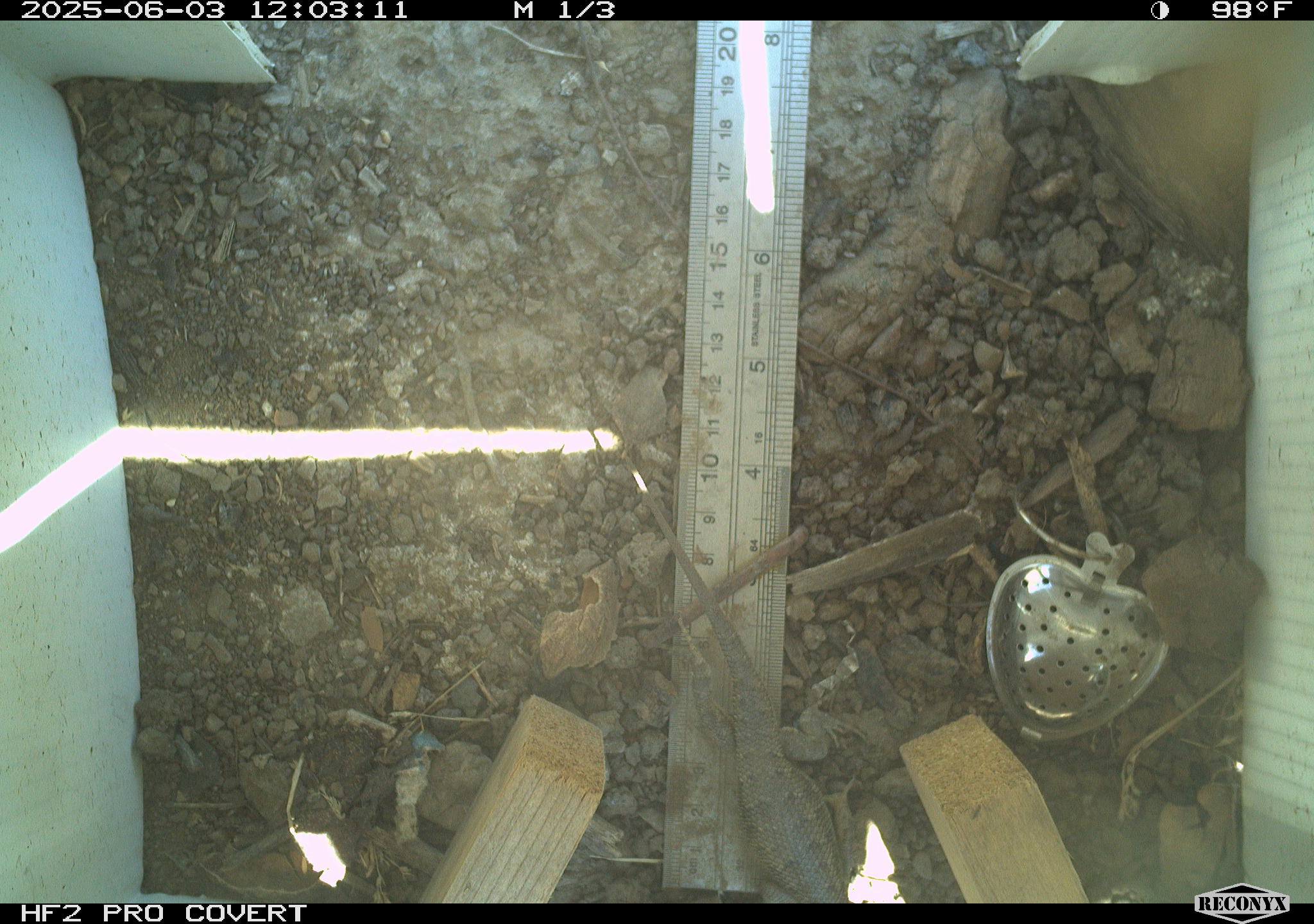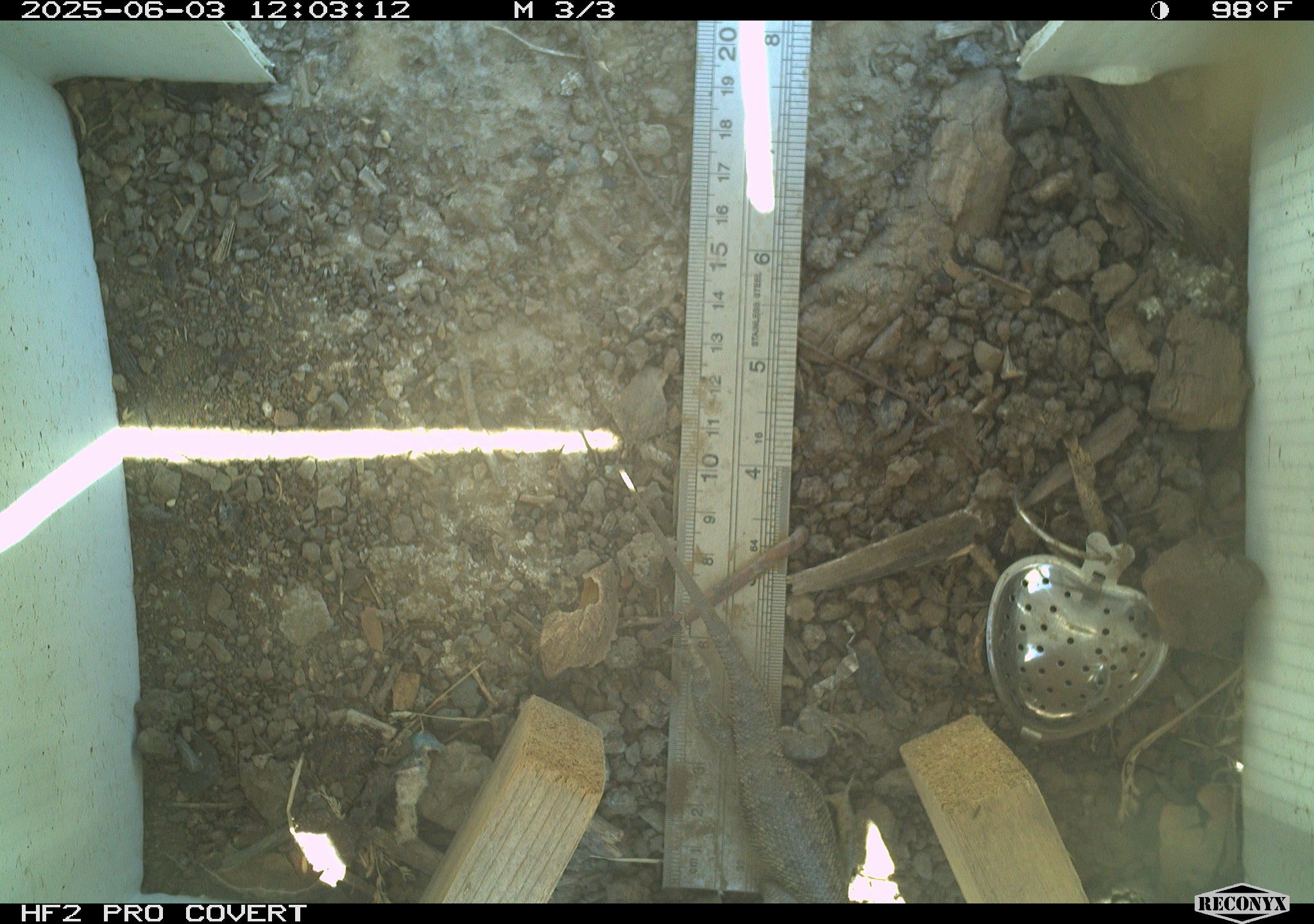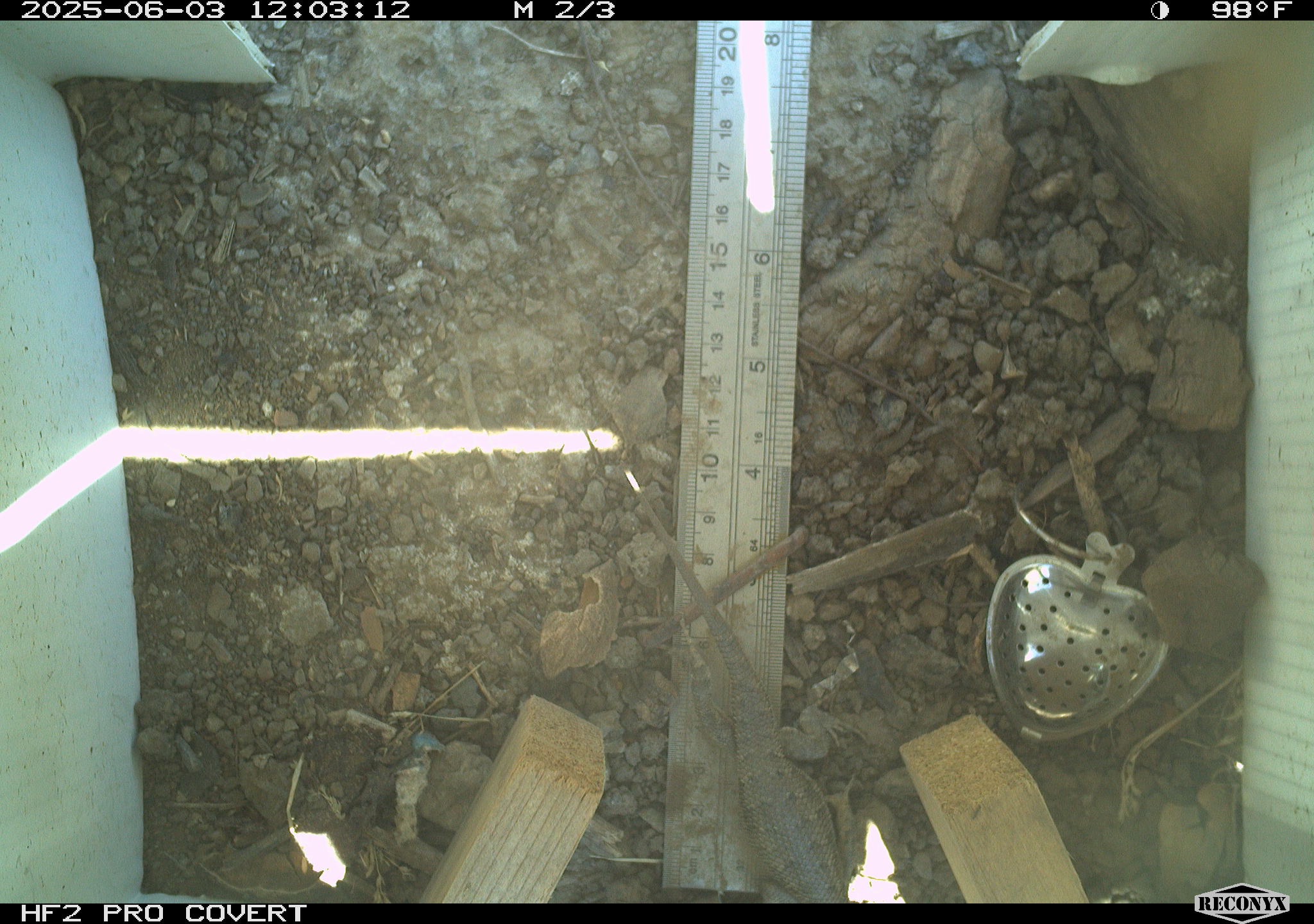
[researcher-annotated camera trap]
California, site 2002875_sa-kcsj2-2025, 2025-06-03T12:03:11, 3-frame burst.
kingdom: Animalia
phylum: Chordata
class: Reptilia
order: Squamata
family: Phrynosomatidae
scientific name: Phrynosomatidae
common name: north american spiny lizards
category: sceloporus/uta species